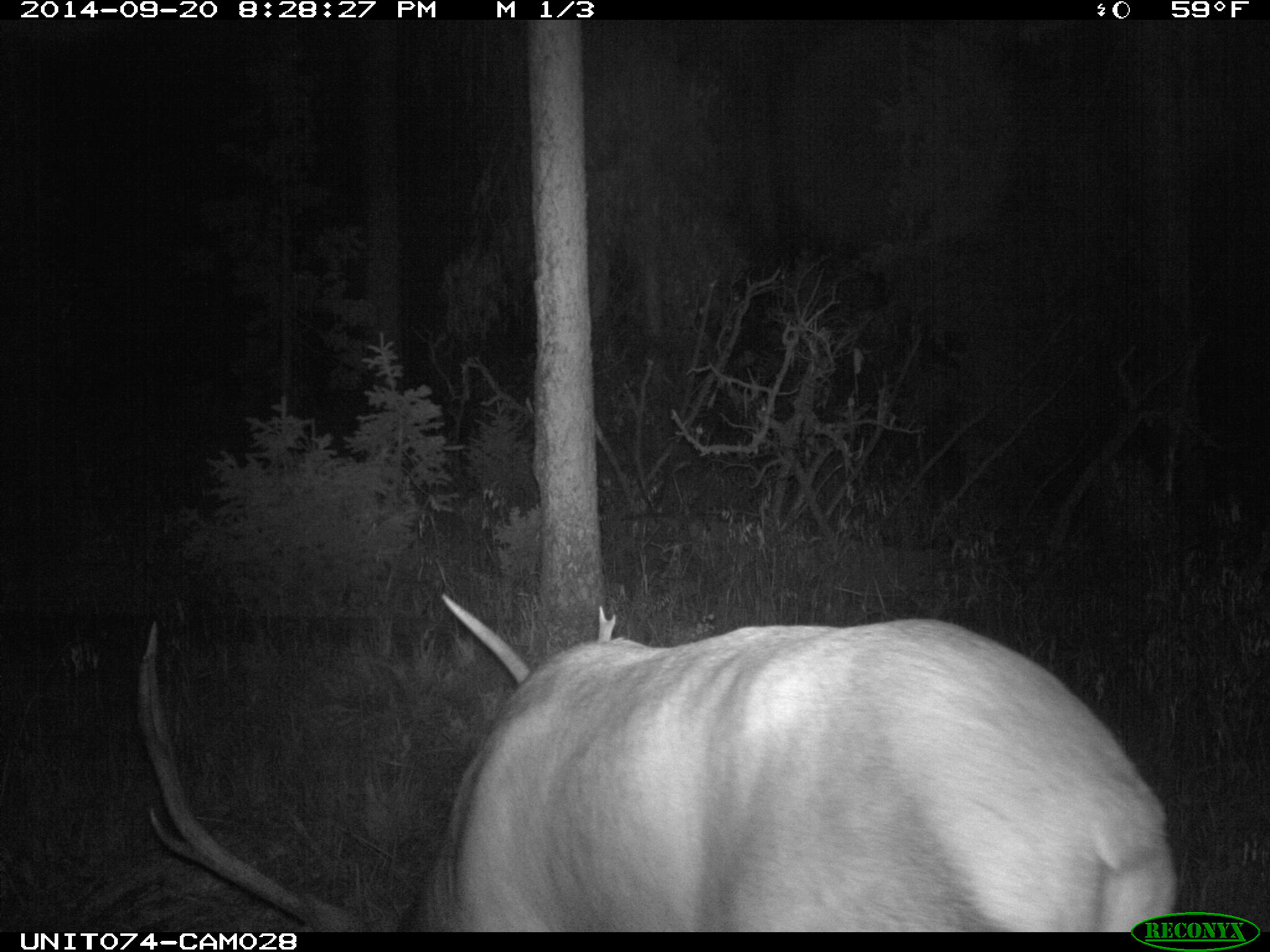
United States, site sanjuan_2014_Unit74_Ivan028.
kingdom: Animalia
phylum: Chordata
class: Mammalia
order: Artiodactyla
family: Cervidae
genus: Cervus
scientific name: Cervus elaphus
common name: red deer